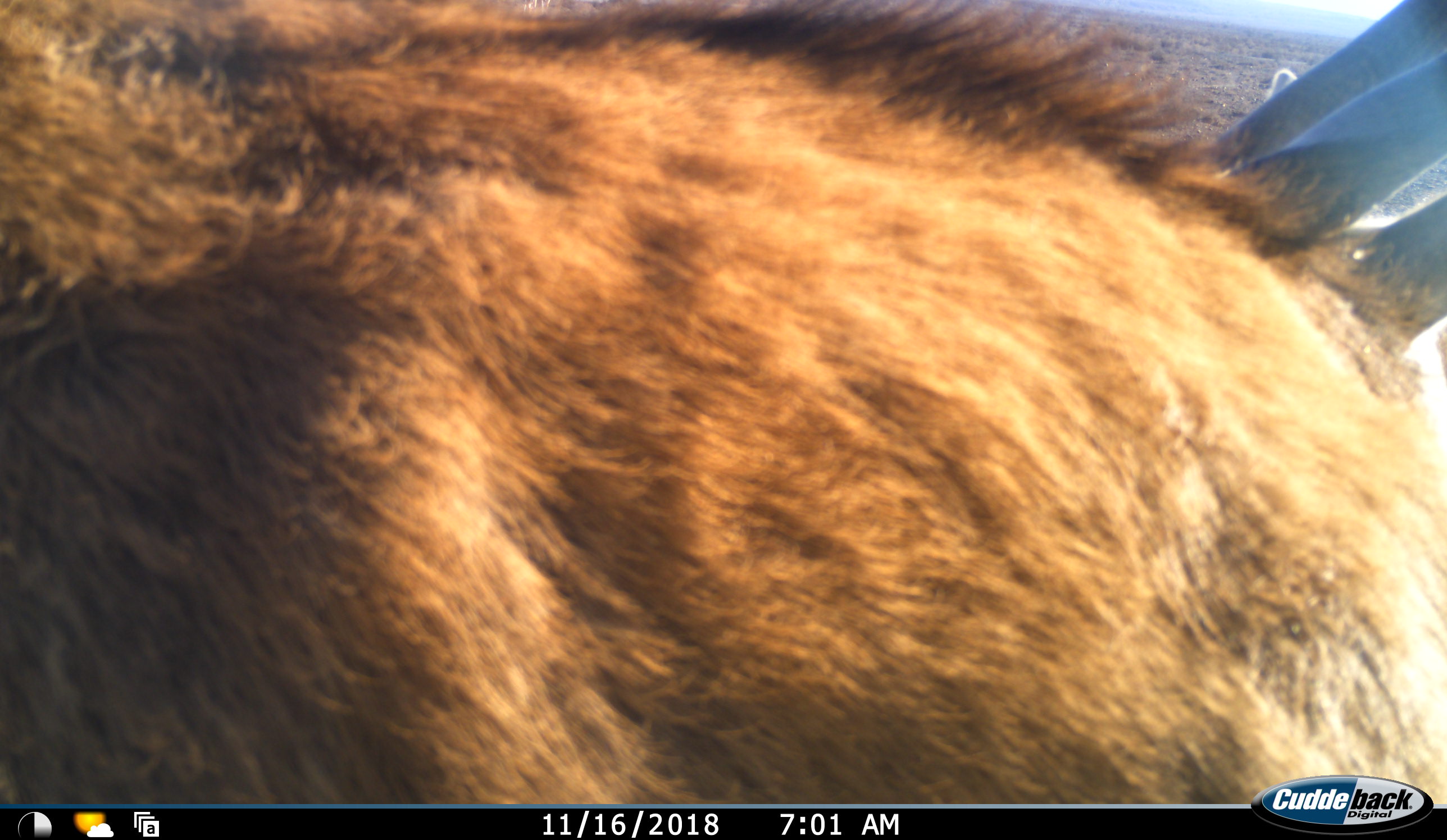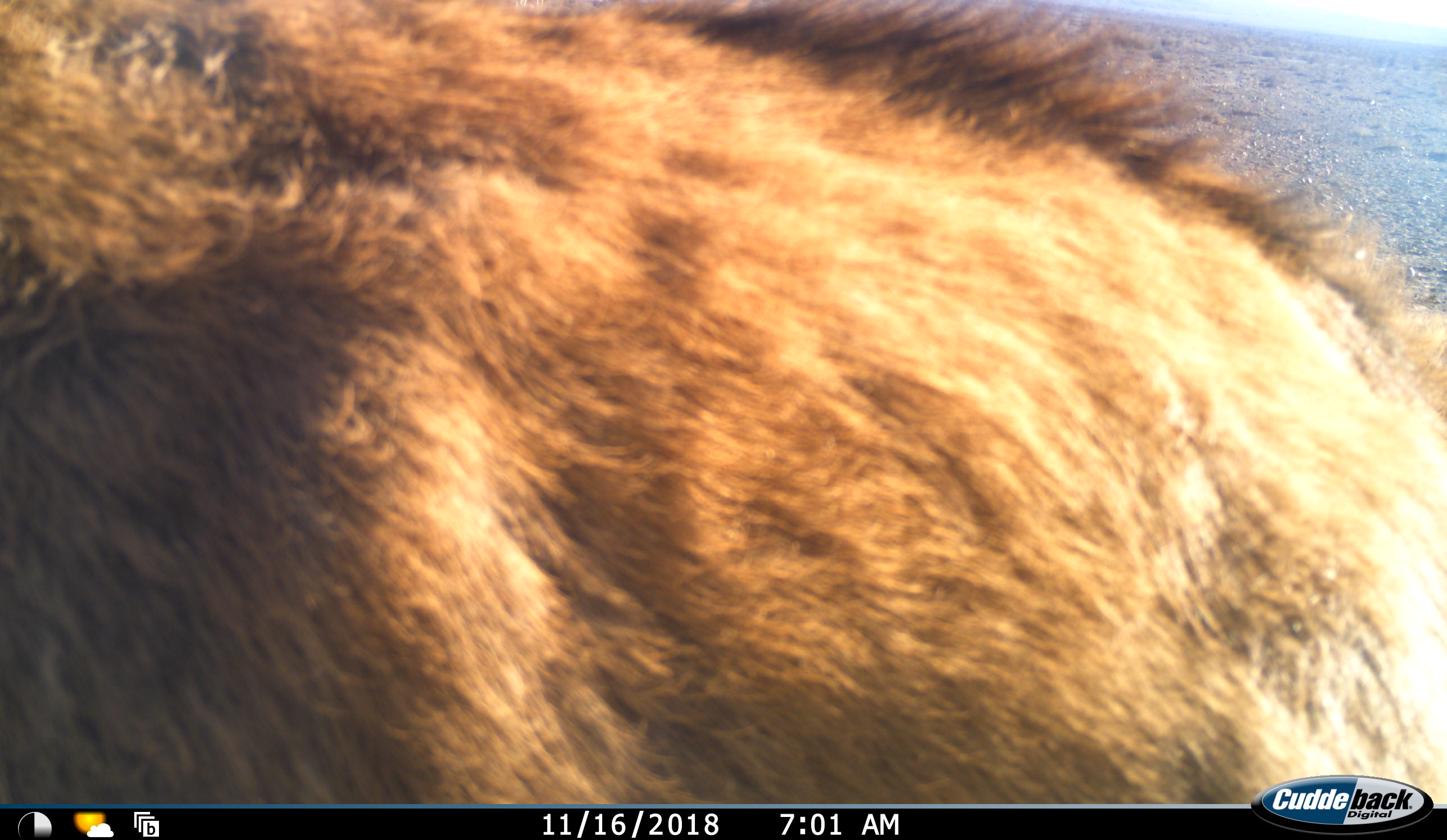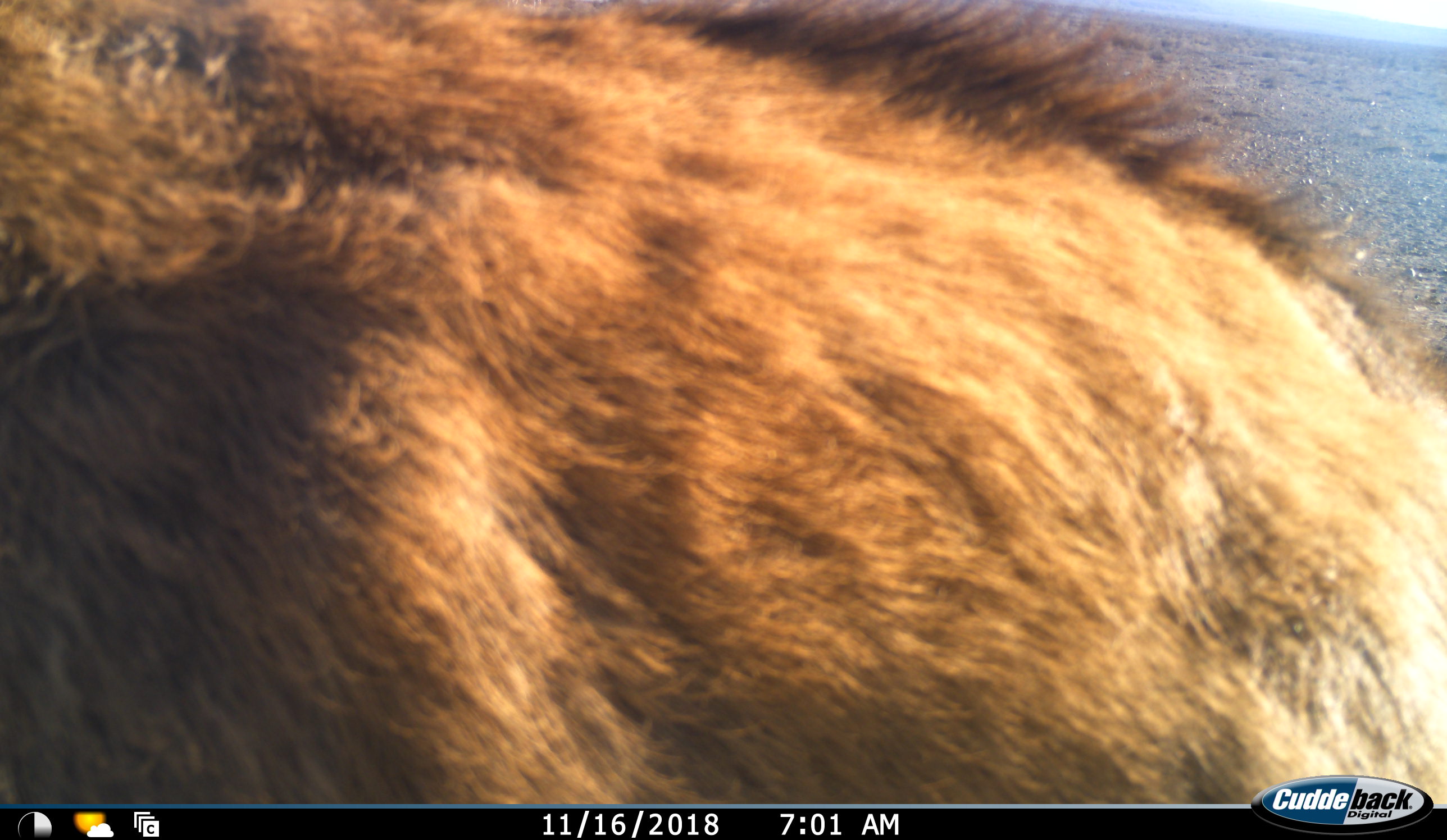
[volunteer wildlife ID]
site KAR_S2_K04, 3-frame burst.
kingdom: Animalia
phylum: Chordata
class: Mammalia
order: Artiodactyla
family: Bovidae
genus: Oryx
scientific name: Oryx gazella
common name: gemsbok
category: oryx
Oryx (gemsbok) (Oryx gazella), count 2. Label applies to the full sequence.